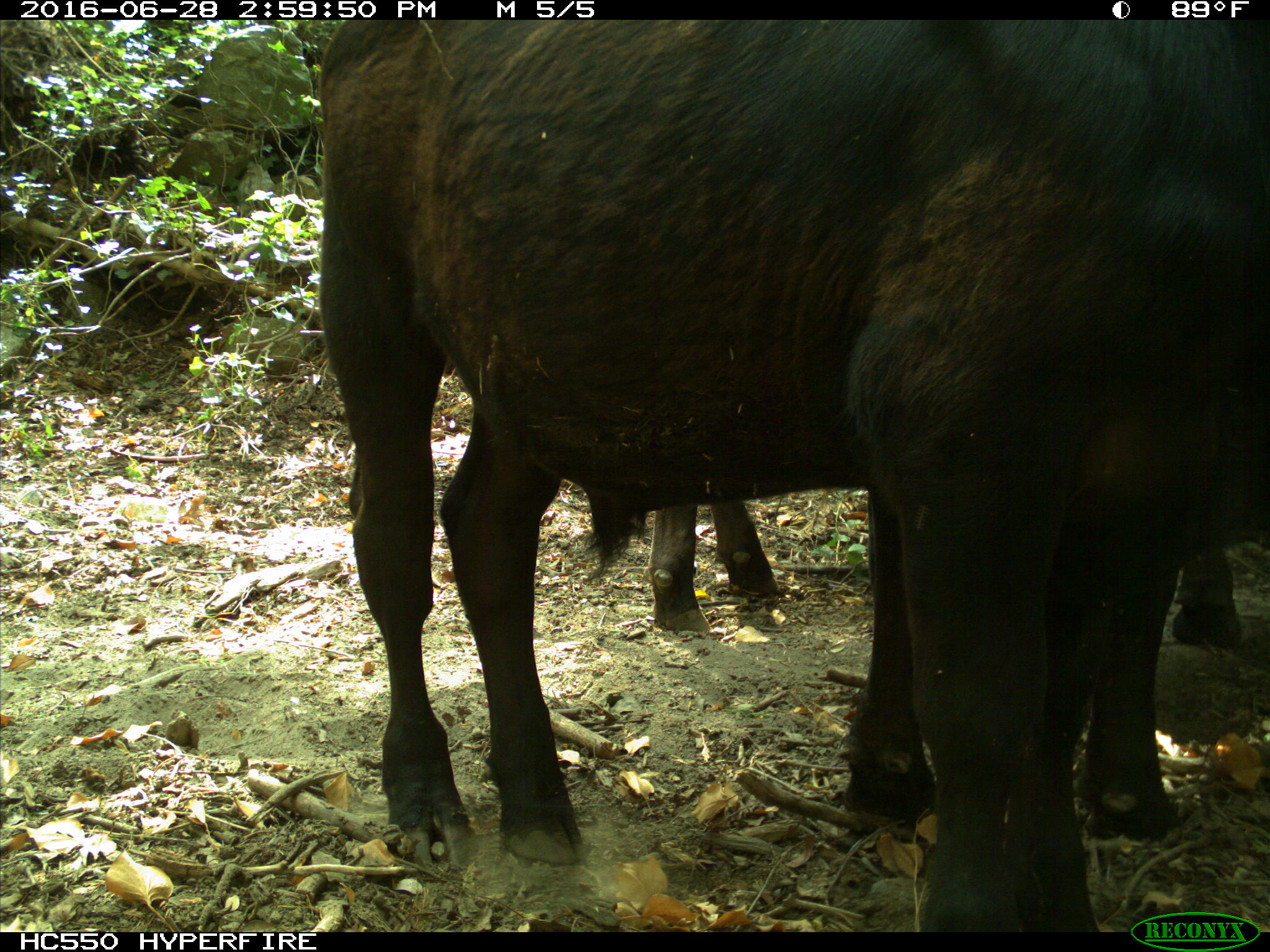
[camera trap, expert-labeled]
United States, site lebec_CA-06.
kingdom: Animalia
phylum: Chordata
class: Mammalia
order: Artiodactyla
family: Bovidae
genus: Bos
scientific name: Bos taurus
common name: domestic cow